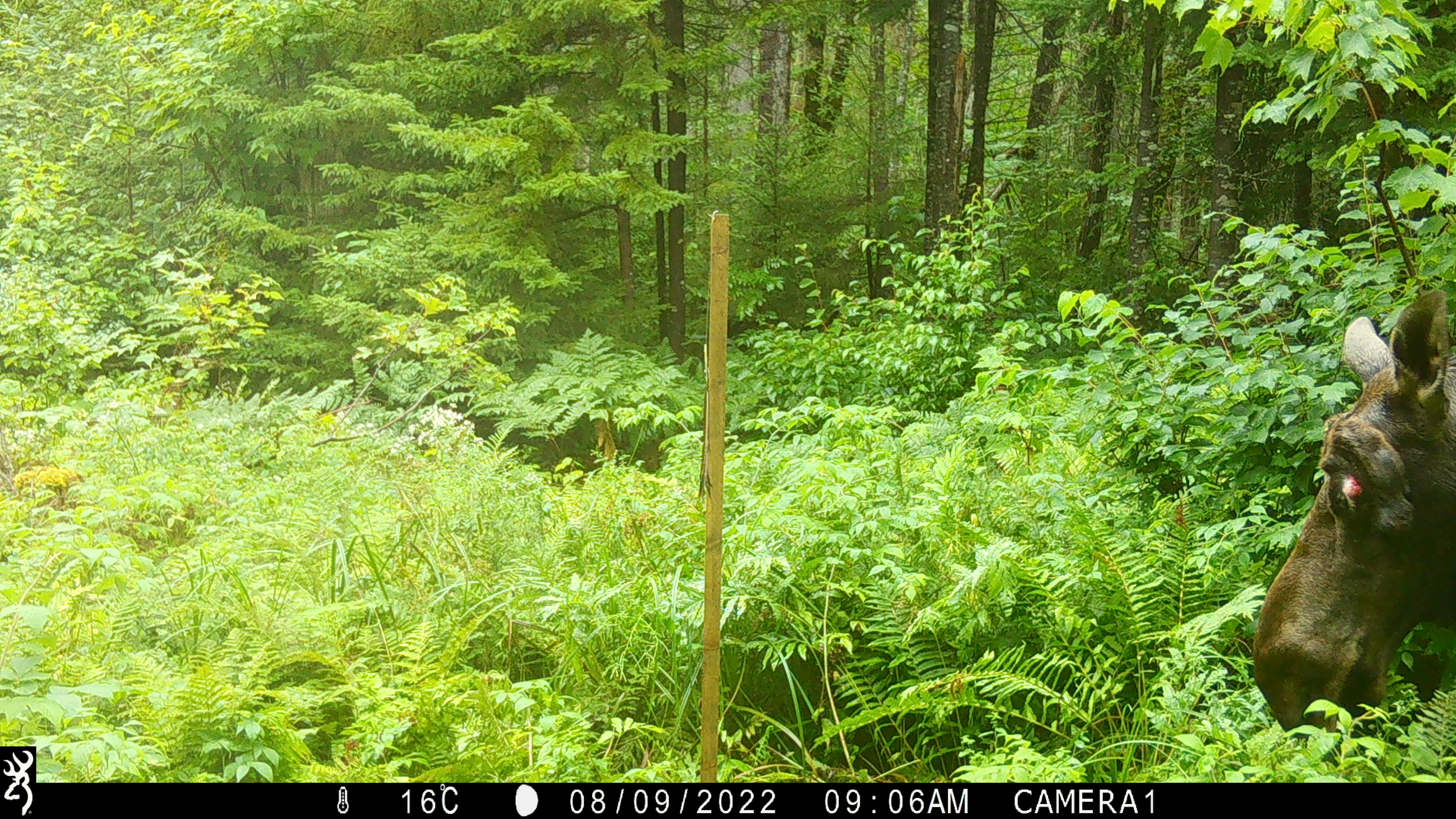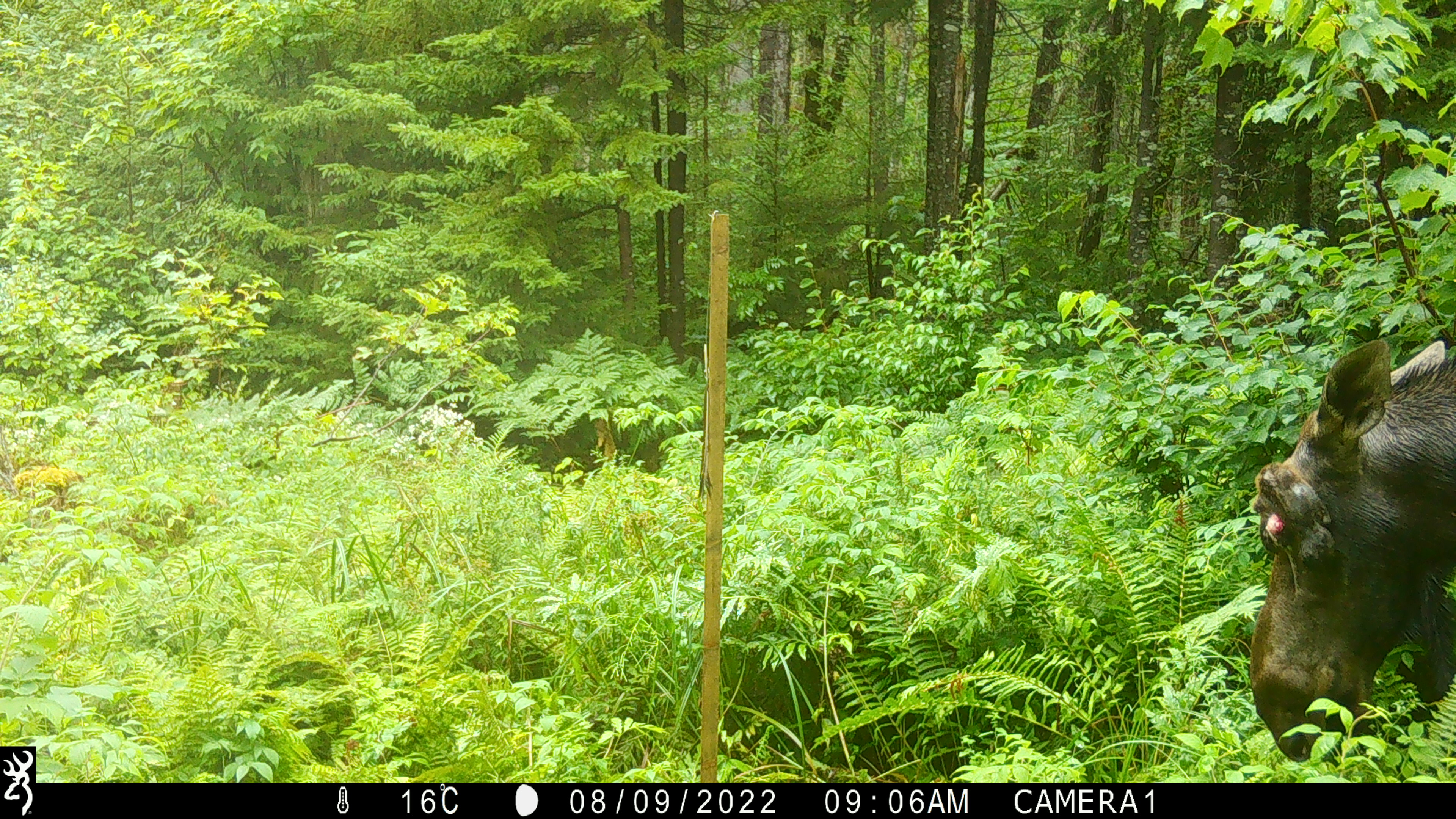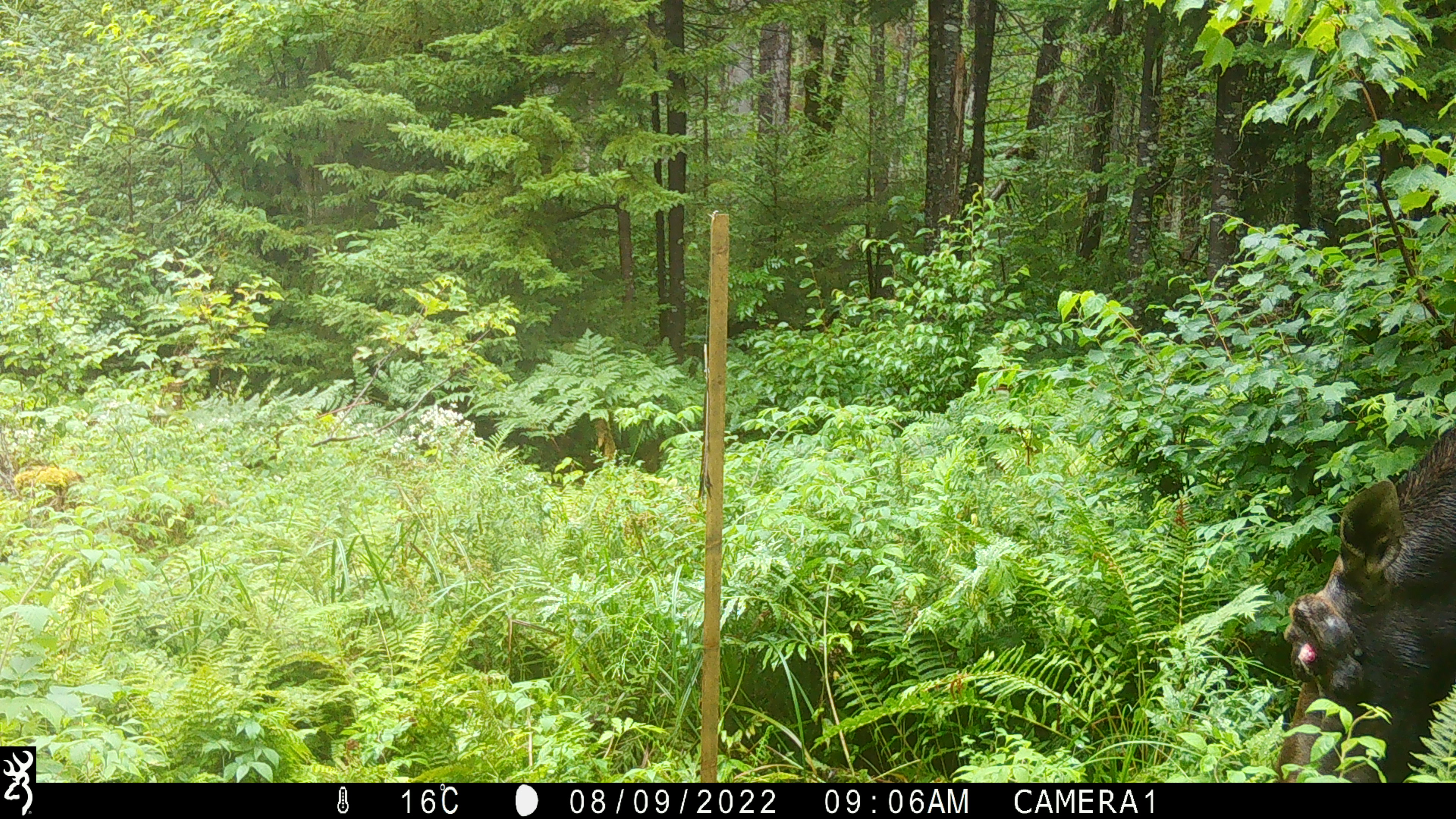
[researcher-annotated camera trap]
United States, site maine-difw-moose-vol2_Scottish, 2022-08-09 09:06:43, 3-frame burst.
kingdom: Animalia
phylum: Chordata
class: Mammalia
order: Artiodactyla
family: Cervidae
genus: Alces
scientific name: Alces alces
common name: moose